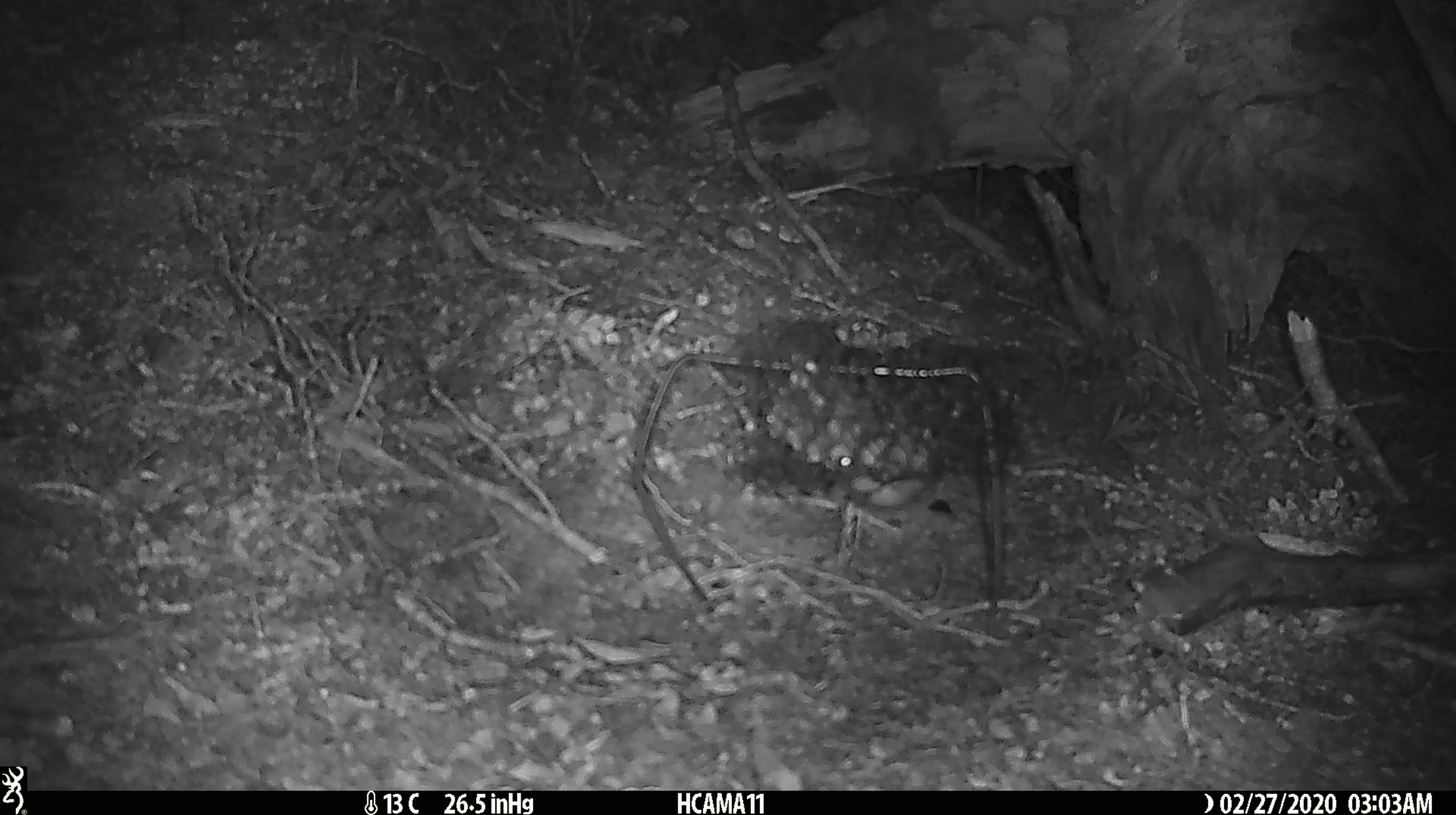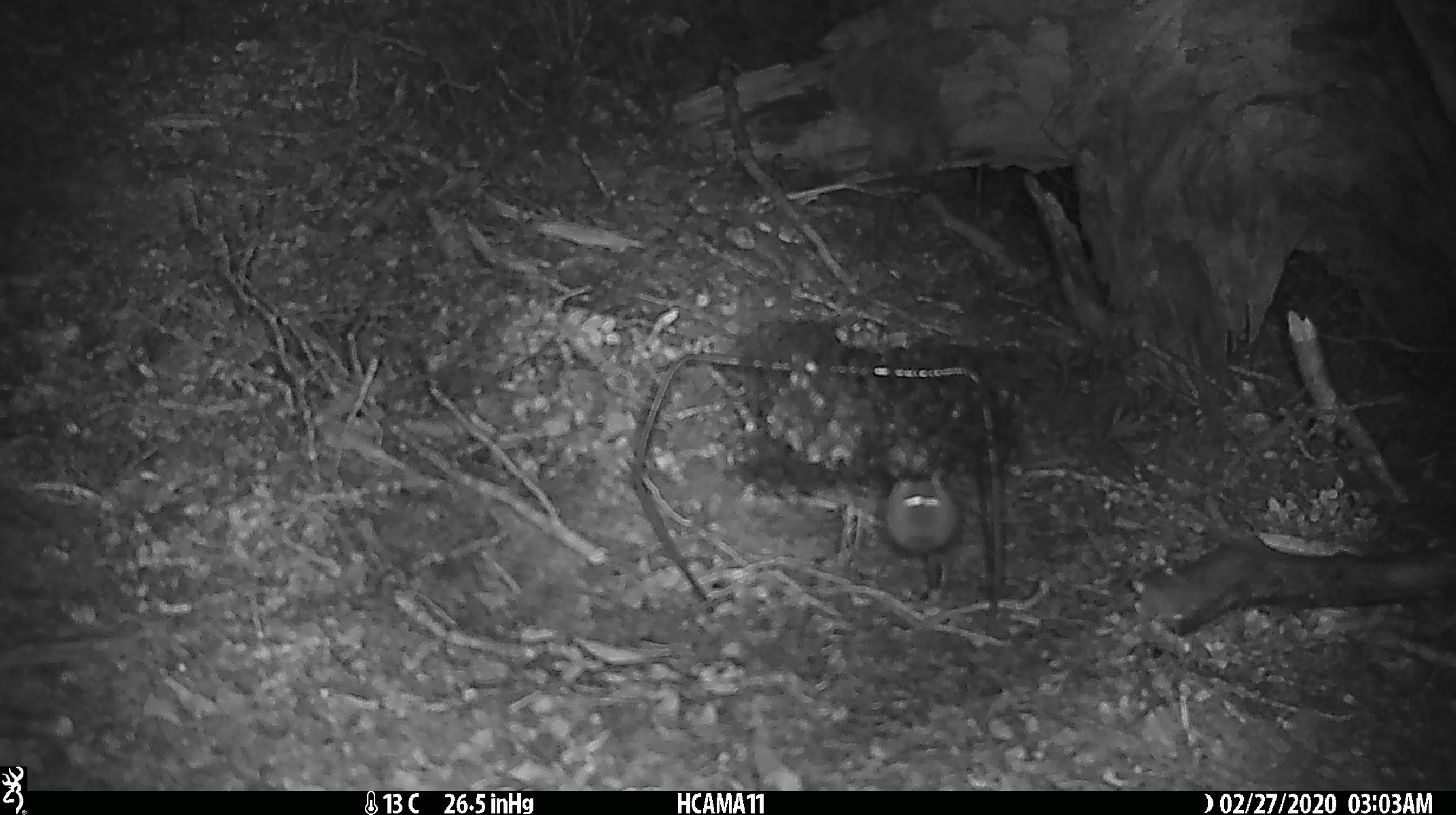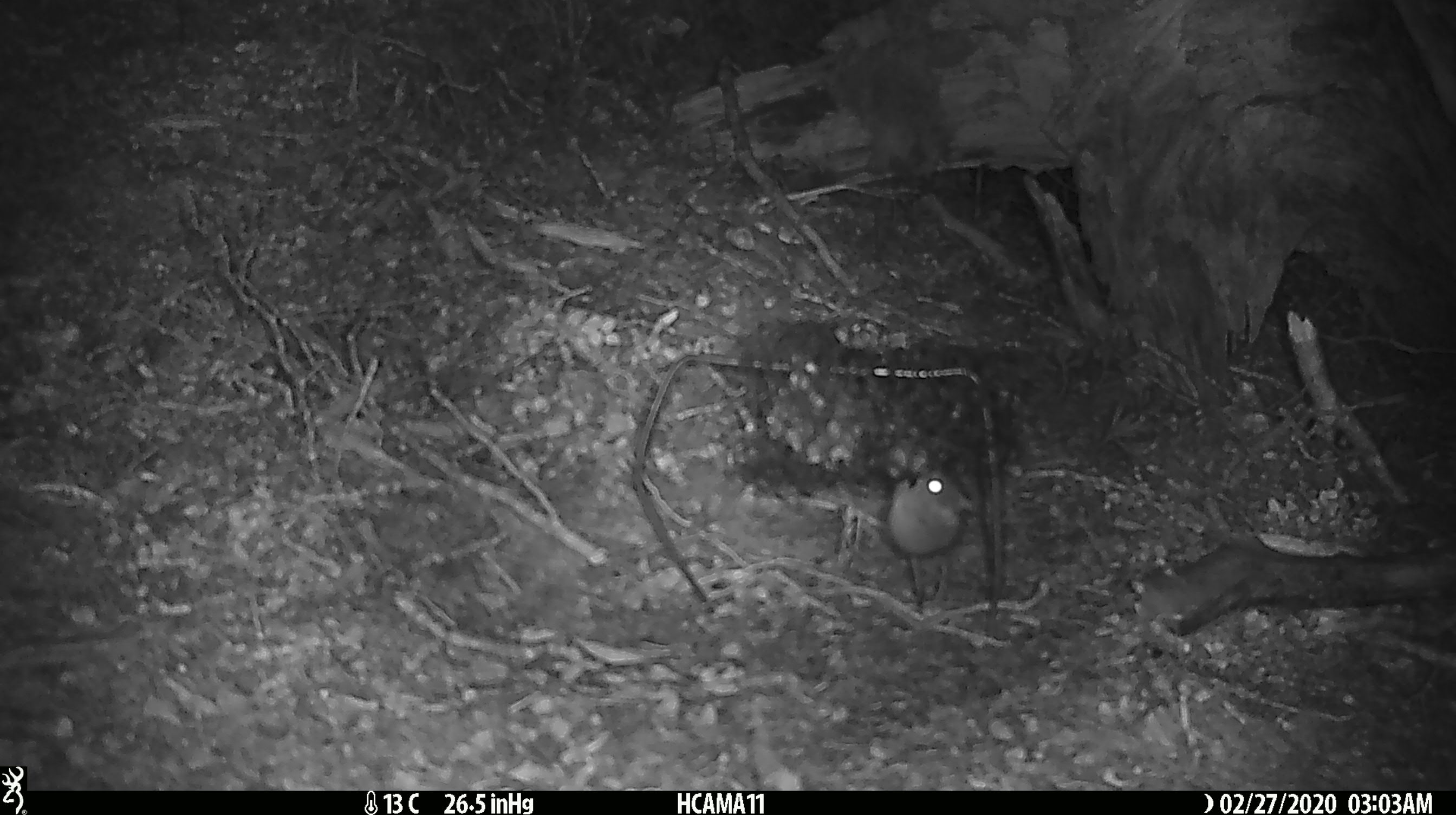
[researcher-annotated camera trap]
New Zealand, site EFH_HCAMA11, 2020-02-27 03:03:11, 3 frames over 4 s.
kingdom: Animalia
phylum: Chordata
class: Mammalia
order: Rodentia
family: Muridae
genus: Mus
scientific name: Mus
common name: mouse